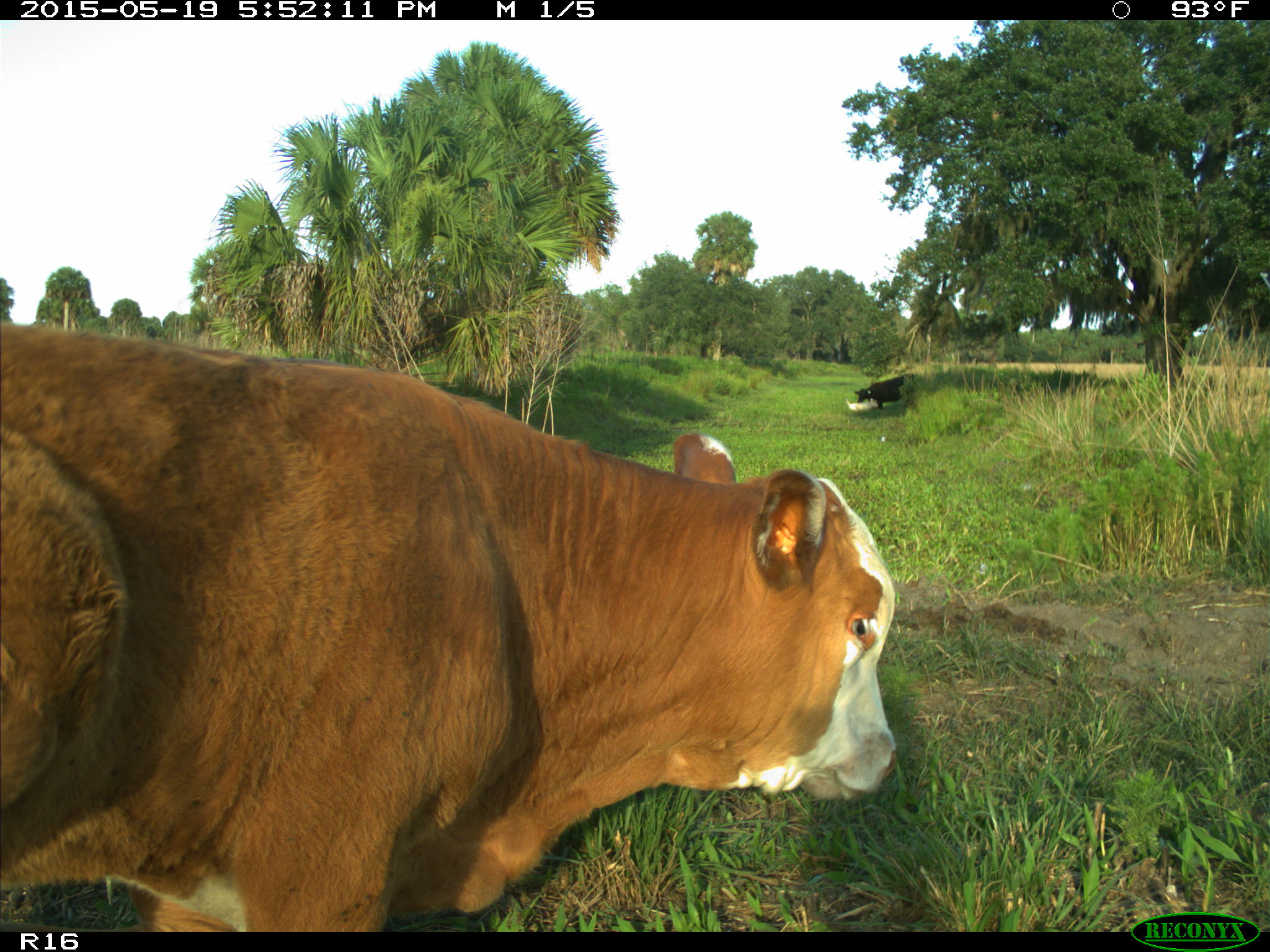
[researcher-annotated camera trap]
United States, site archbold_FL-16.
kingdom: Animalia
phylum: Chordata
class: Mammalia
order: Artiodactyla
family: Bovidae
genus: Bos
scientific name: Bos taurus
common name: domestic cow